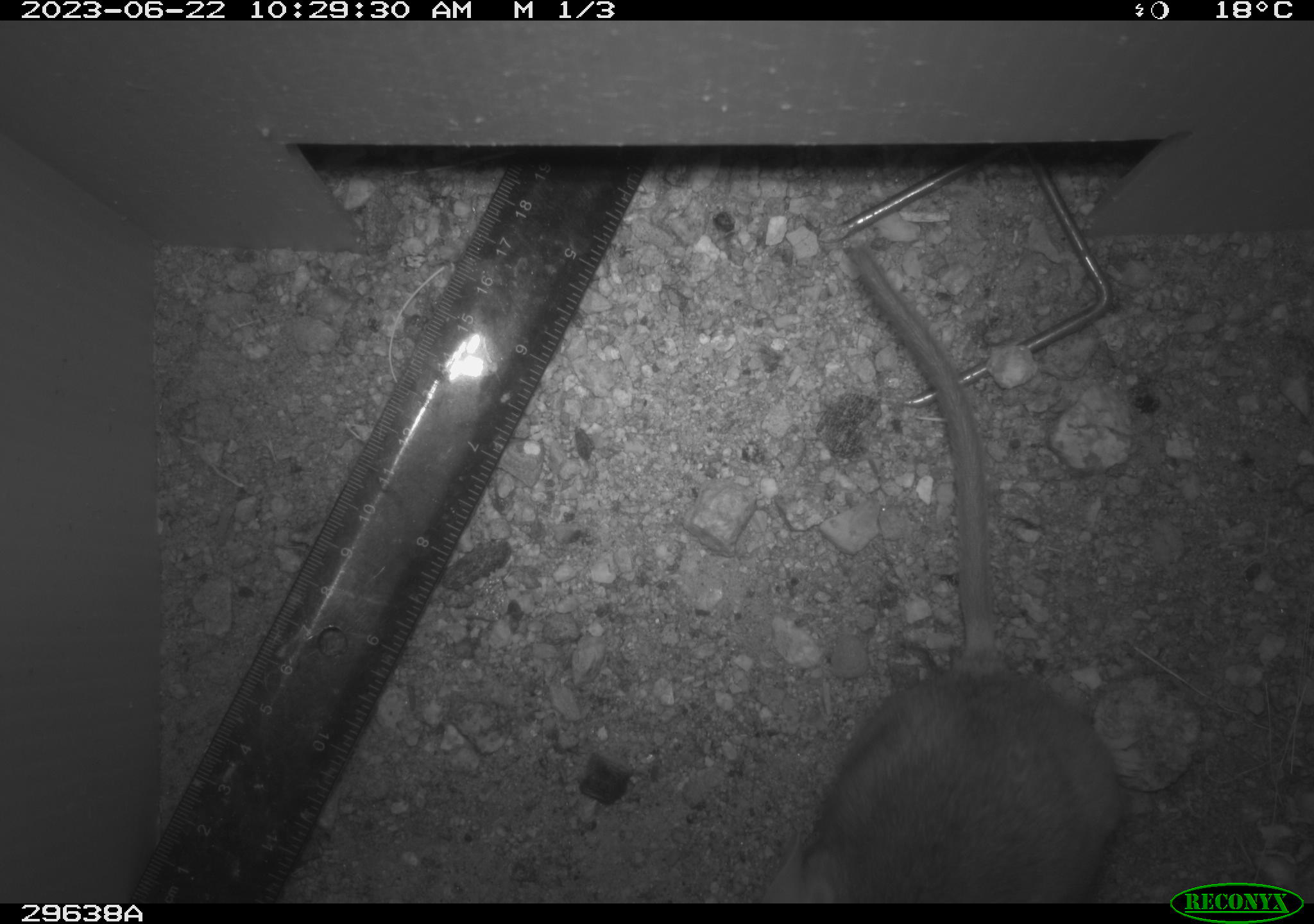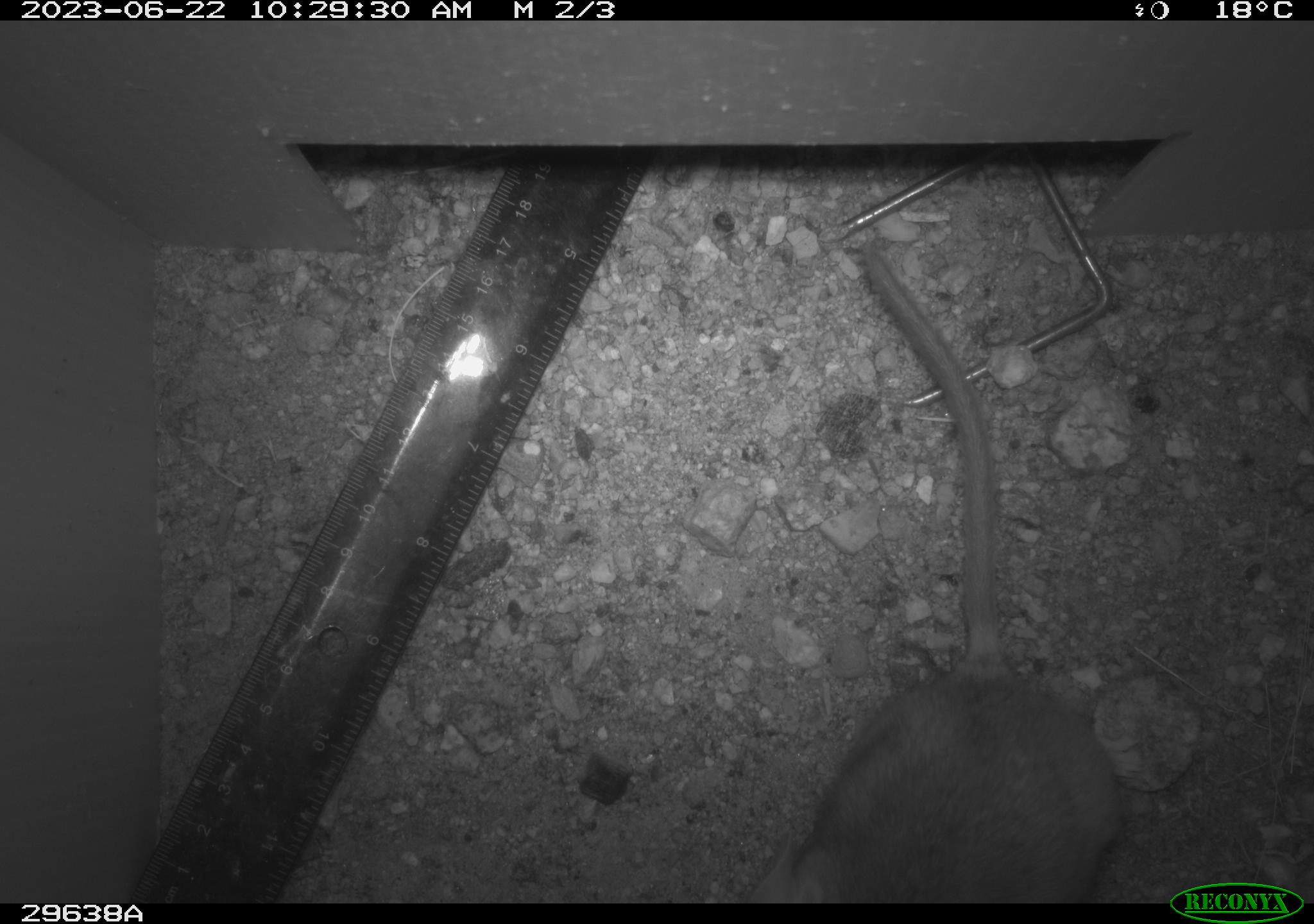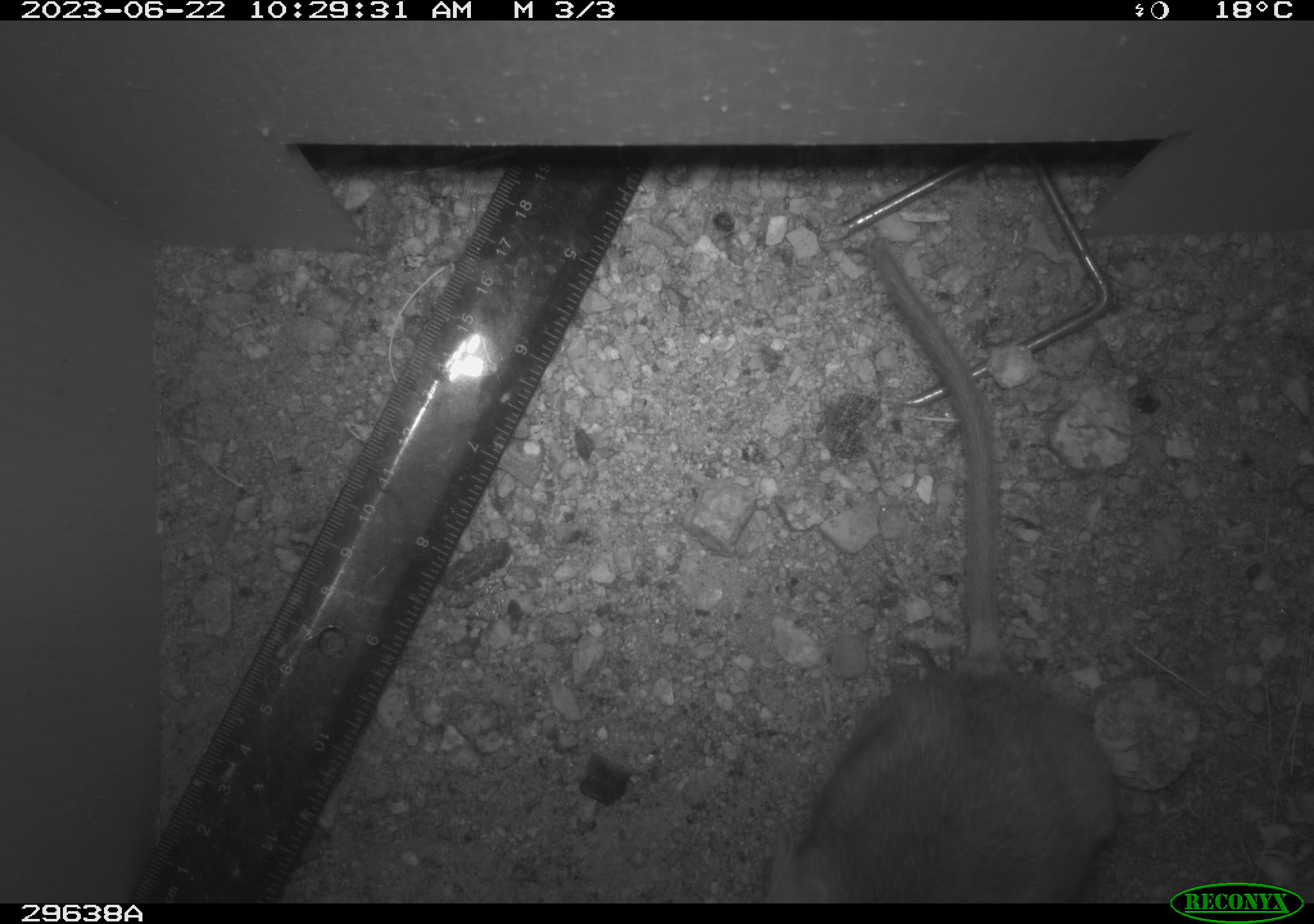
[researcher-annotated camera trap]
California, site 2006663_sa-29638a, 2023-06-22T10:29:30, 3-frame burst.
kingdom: Animalia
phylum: Chordata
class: Mammalia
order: Rodentia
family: Cricetidae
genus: Neotoma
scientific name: Neotoma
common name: pack rat or woodrat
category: neotoma species